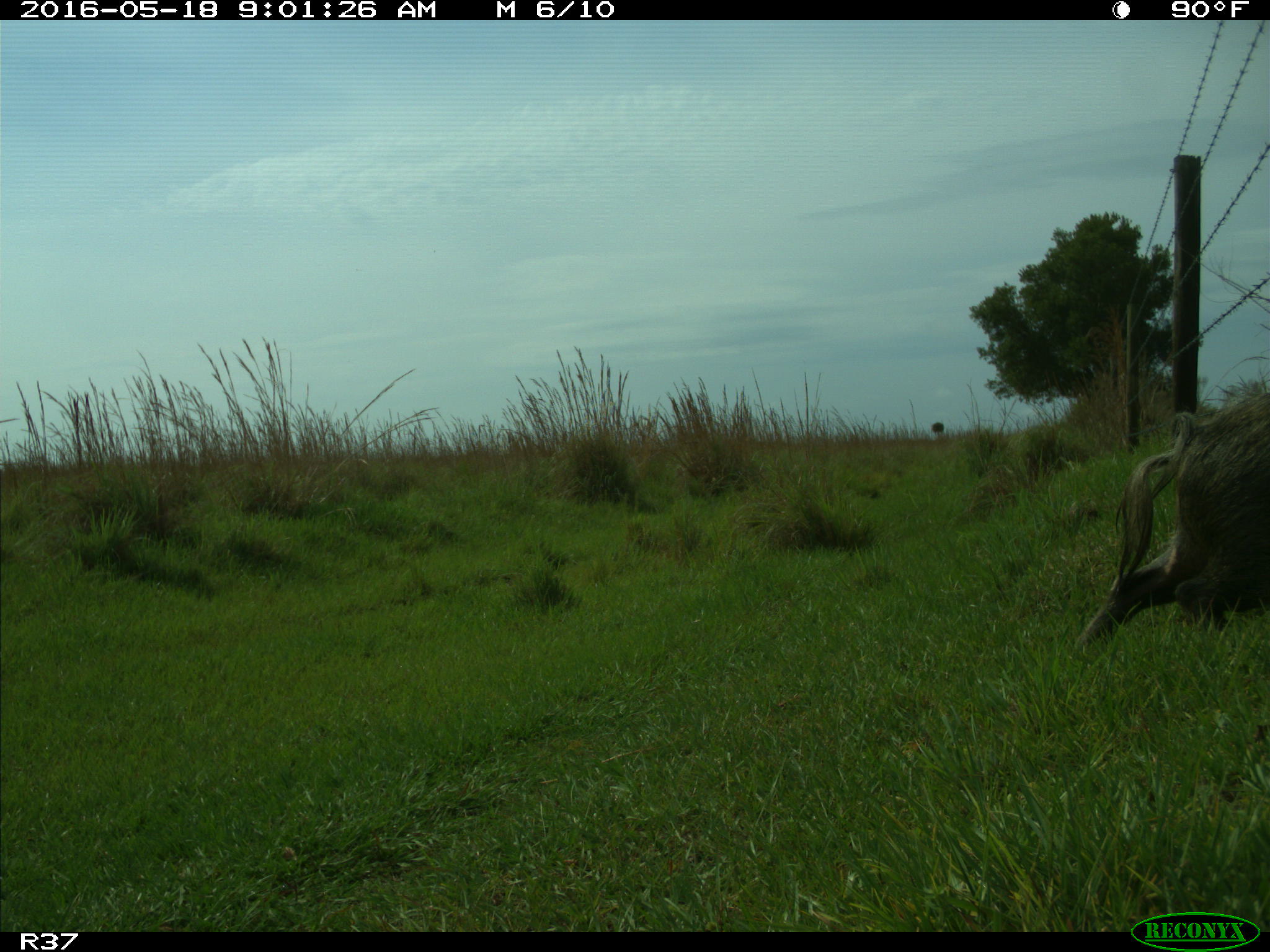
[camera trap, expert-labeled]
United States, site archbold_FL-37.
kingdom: Animalia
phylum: Chordata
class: Mammalia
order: Artiodactyla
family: Suidae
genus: Sus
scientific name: Sus scrofa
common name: wild boar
Sus scrofa (wild boar).